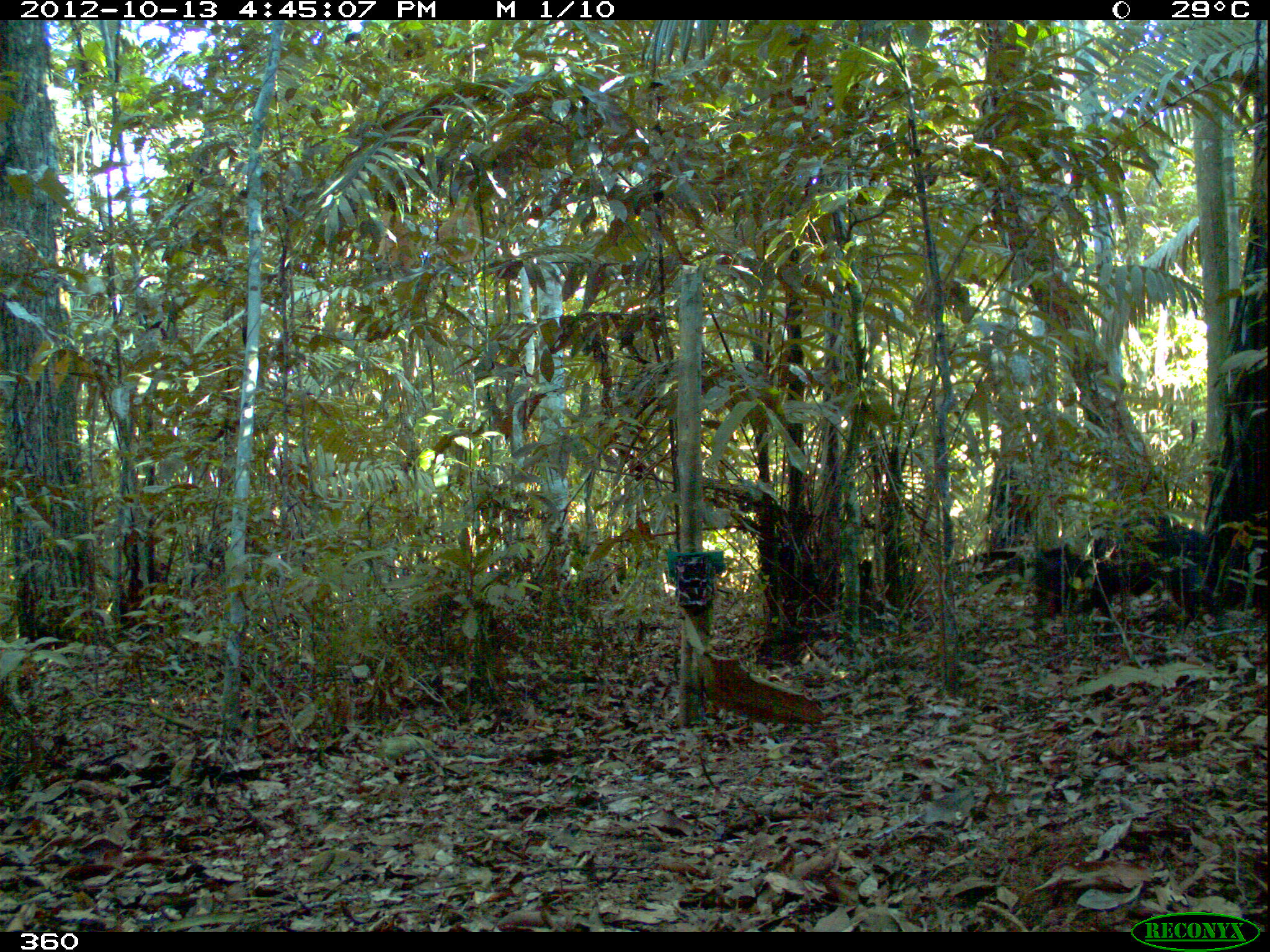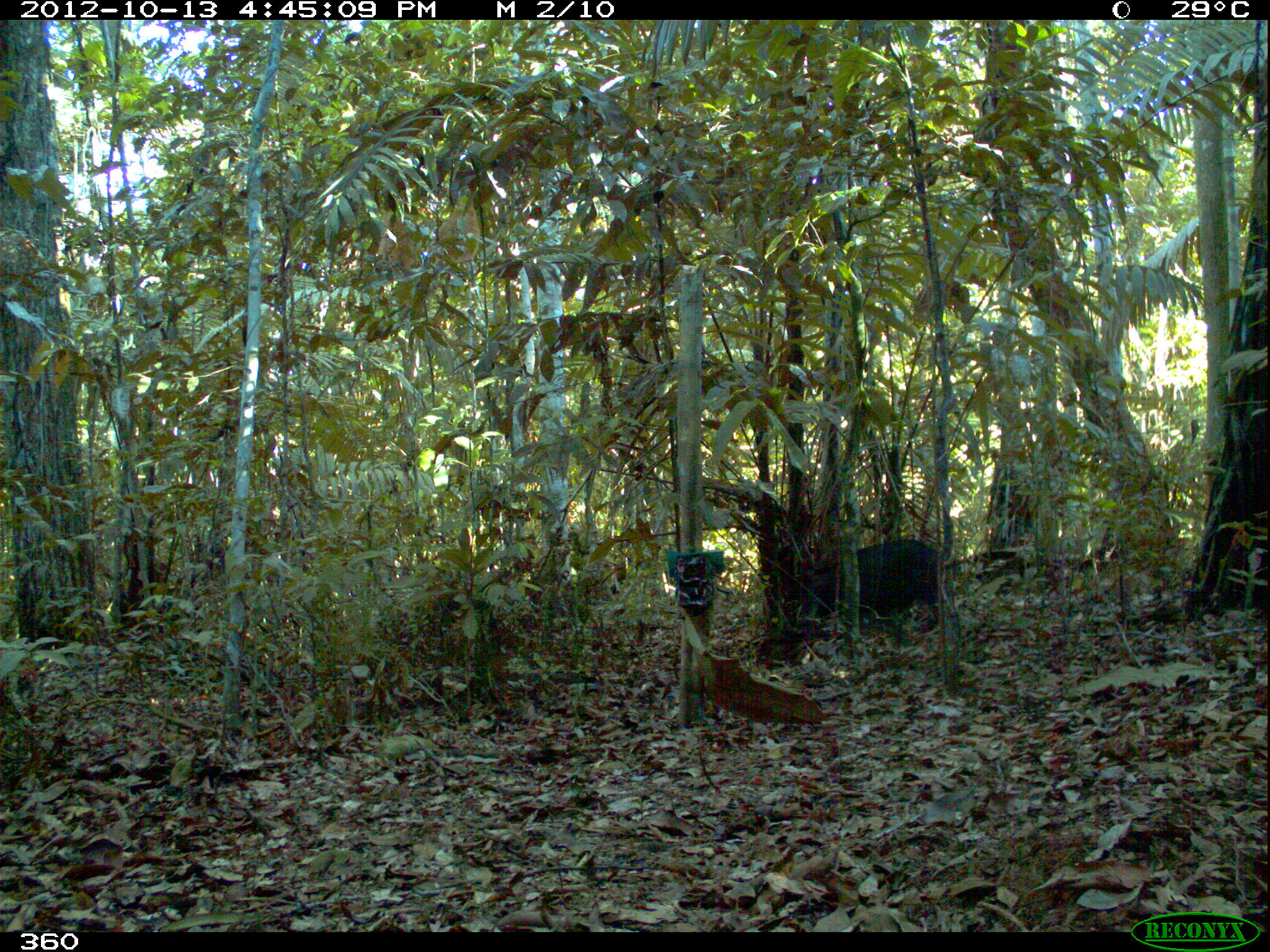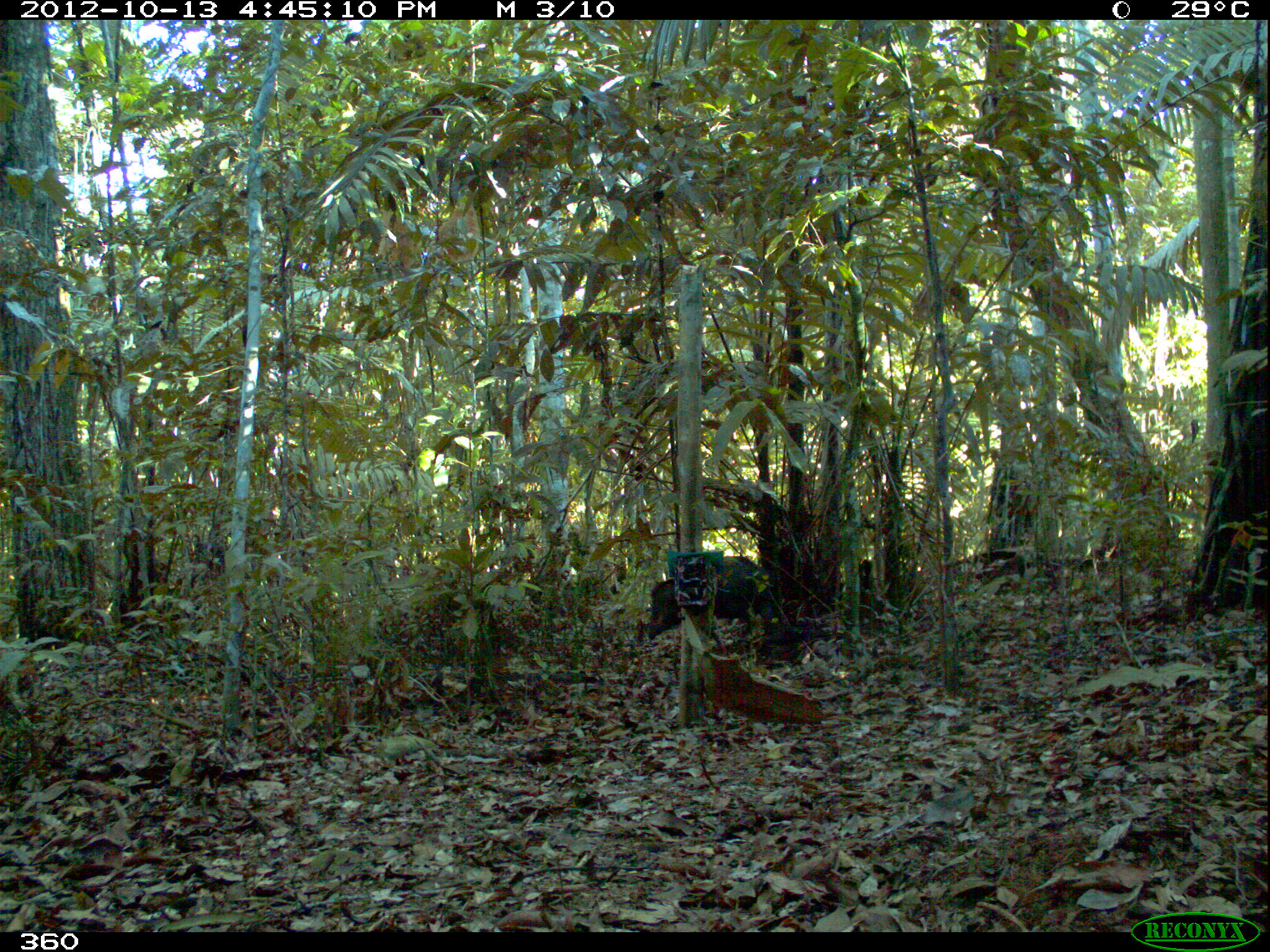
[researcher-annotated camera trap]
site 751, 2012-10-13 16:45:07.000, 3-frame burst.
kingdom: Animalia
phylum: Chordata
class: Mammalia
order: Artiodactyla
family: Tayassuidae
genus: Tayassu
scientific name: Tayassu pecari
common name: white-lipped peccary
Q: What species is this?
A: Tayassu pecari (white-lipped peccary).